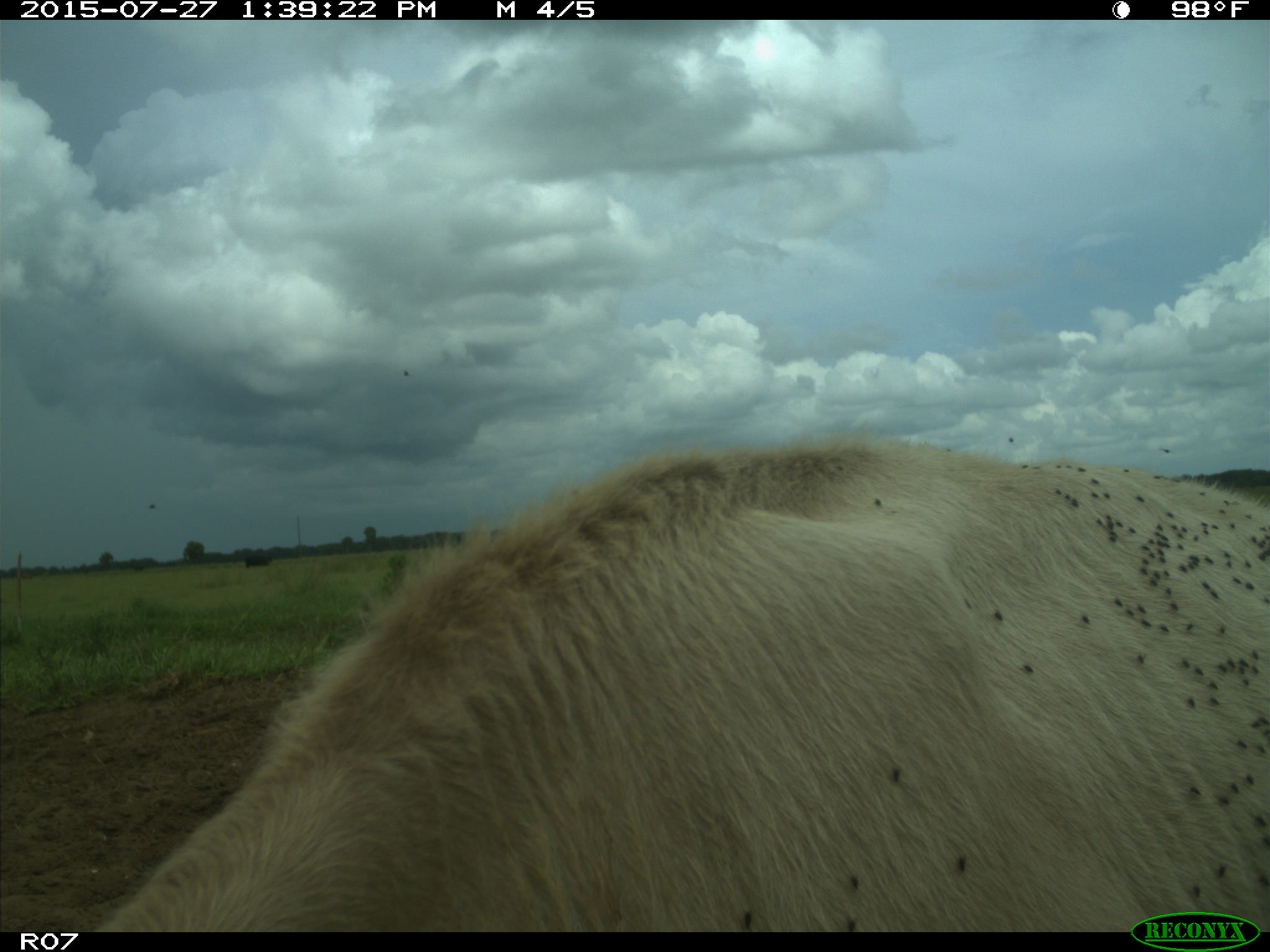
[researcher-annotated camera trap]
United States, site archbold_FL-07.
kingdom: Animalia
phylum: Chordata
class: Mammalia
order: Artiodactyla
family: Bovidae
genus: Bos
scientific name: Bos taurus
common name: domestic cow